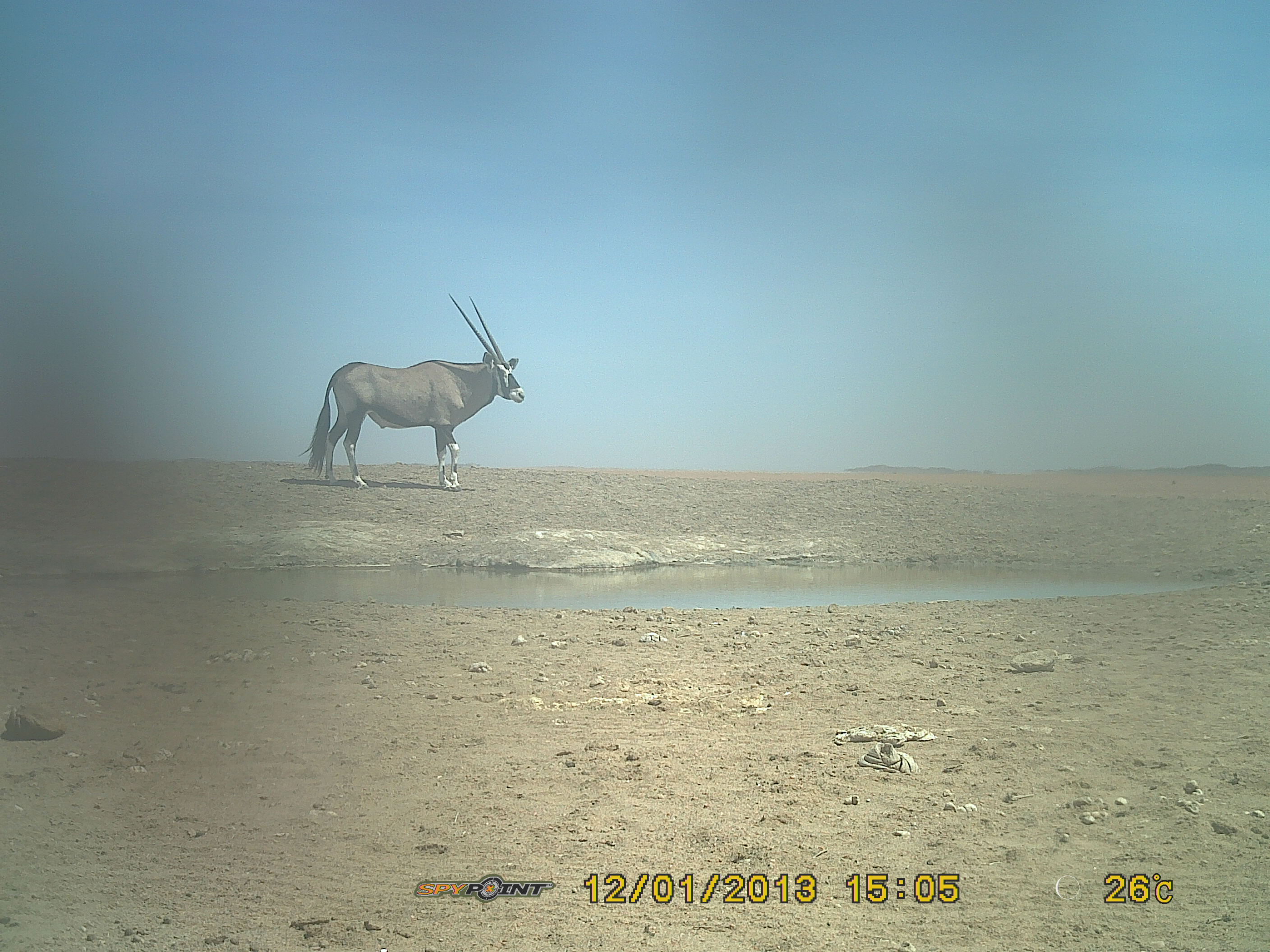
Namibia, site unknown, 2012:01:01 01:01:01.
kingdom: Animalia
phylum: Chordata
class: Mammalia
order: Artiodactyla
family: Bovidae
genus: Oryx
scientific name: Oryx gazella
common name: gemsbok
Oryx gazella (gemsbok).